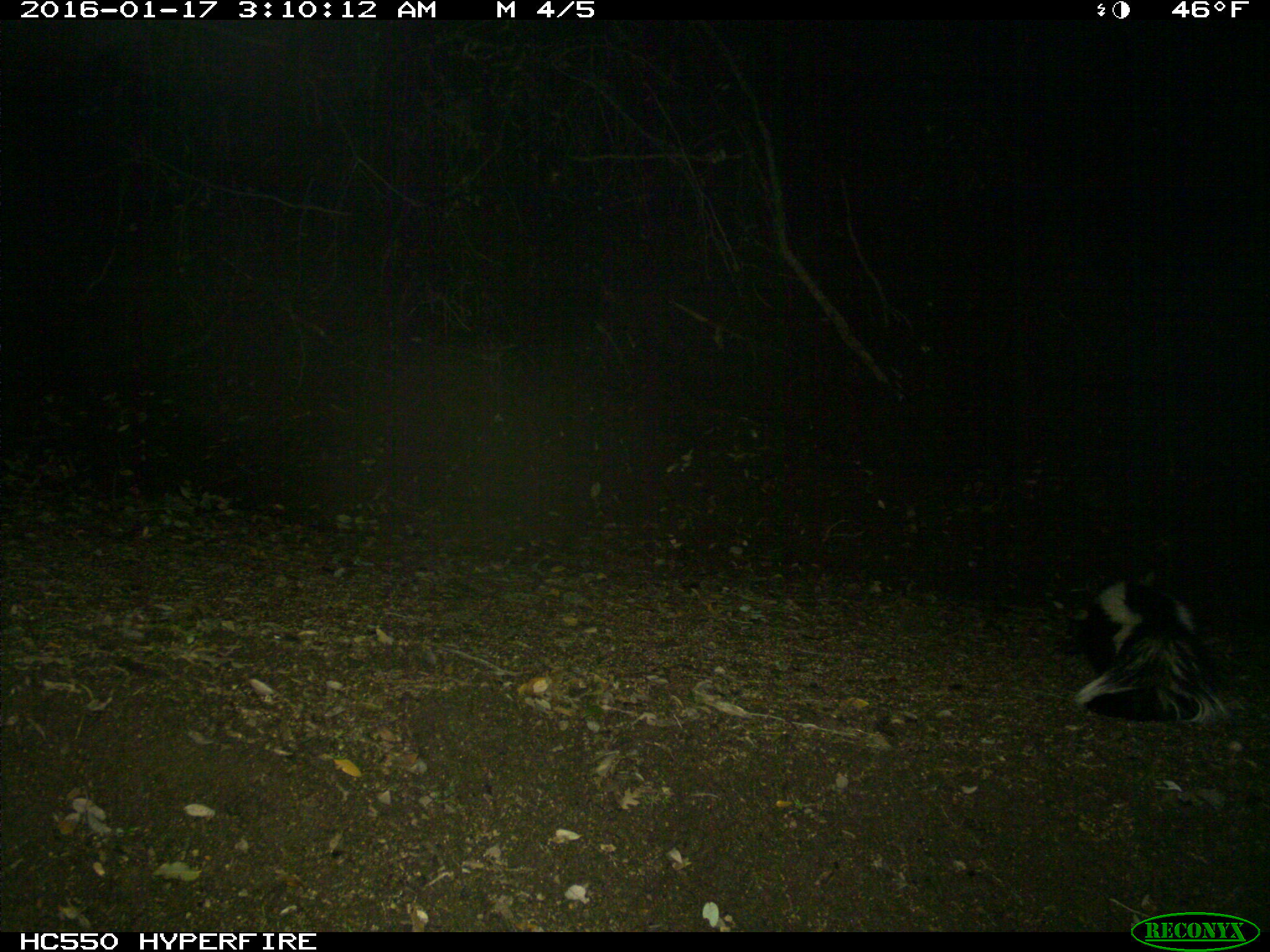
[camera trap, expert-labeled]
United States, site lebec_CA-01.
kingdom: Animalia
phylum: Chordata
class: Mammalia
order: Carnivora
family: Mephitidae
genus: Mephitis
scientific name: Mephitis mephitis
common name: striped skunk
Mephitis mephitis (striped skunk).